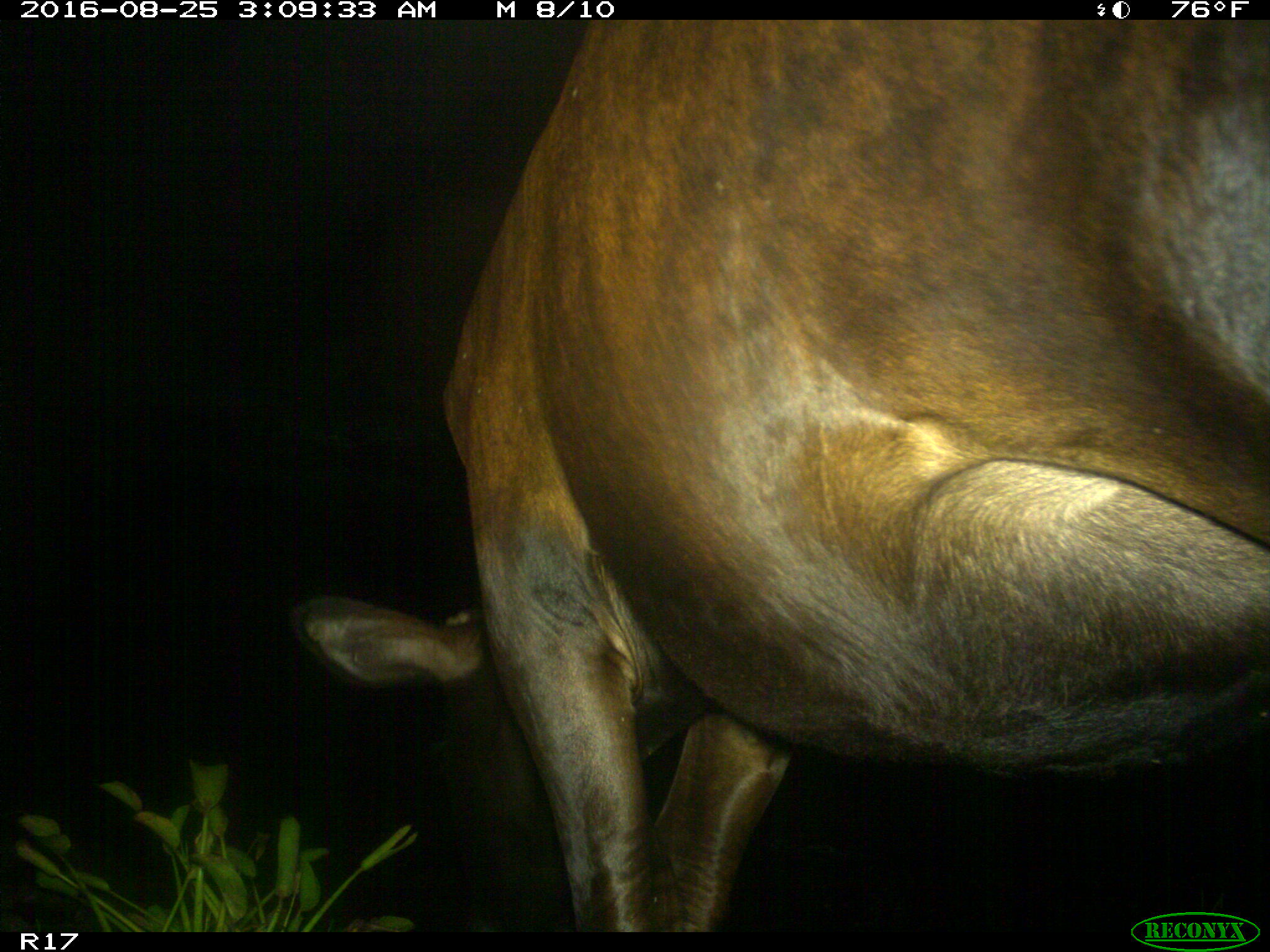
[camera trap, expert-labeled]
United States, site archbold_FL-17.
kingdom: Animalia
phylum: Chordata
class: Mammalia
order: Artiodactyla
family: Bovidae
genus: Bos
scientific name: Bos taurus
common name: domestic cow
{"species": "Bos taurus (domestic cow)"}